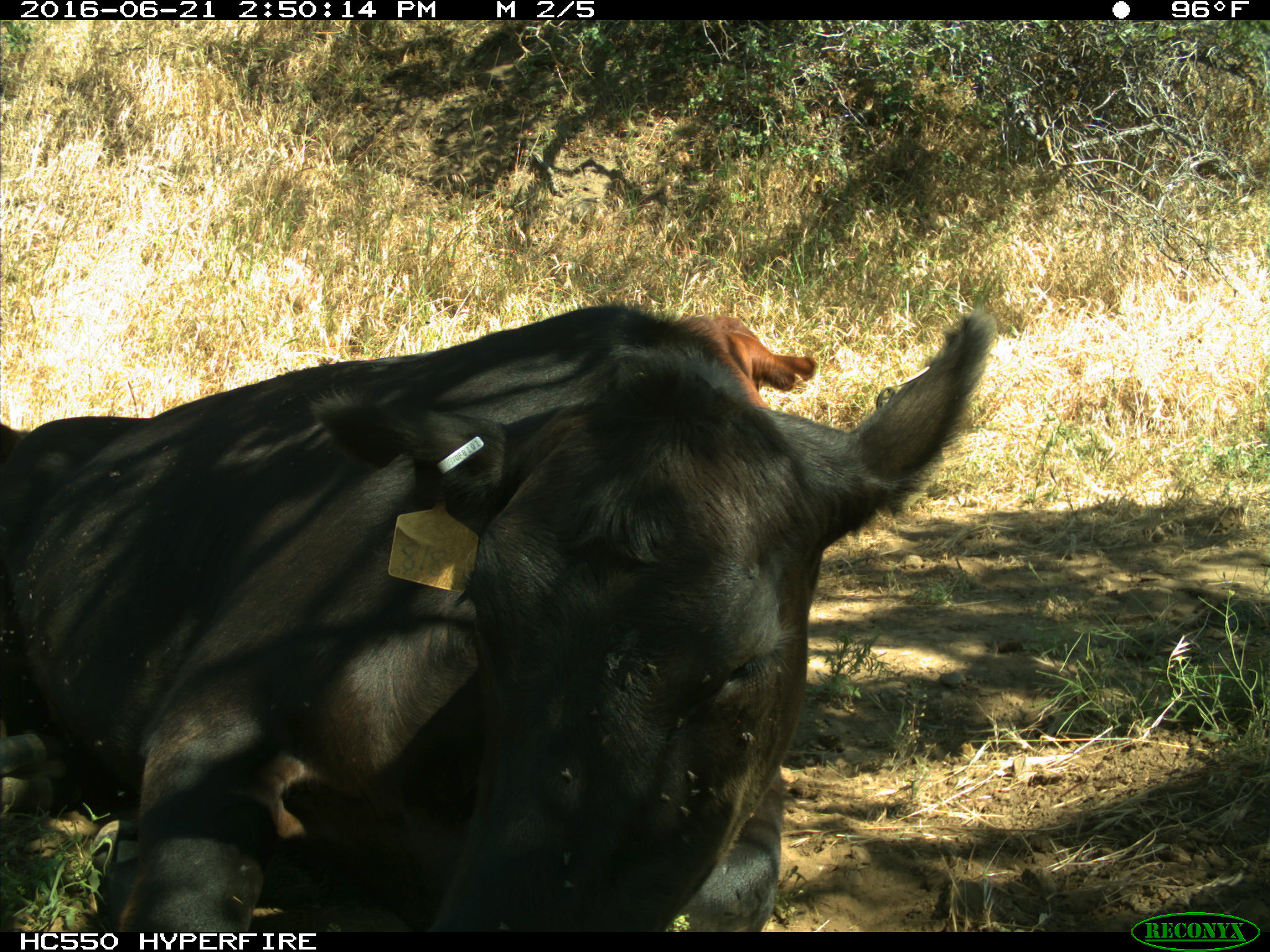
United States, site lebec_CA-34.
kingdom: Animalia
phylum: Chordata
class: Mammalia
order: Artiodactyla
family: Bovidae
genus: Bos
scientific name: Bos taurus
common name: domestic cow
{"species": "Bos taurus (domestic cow)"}